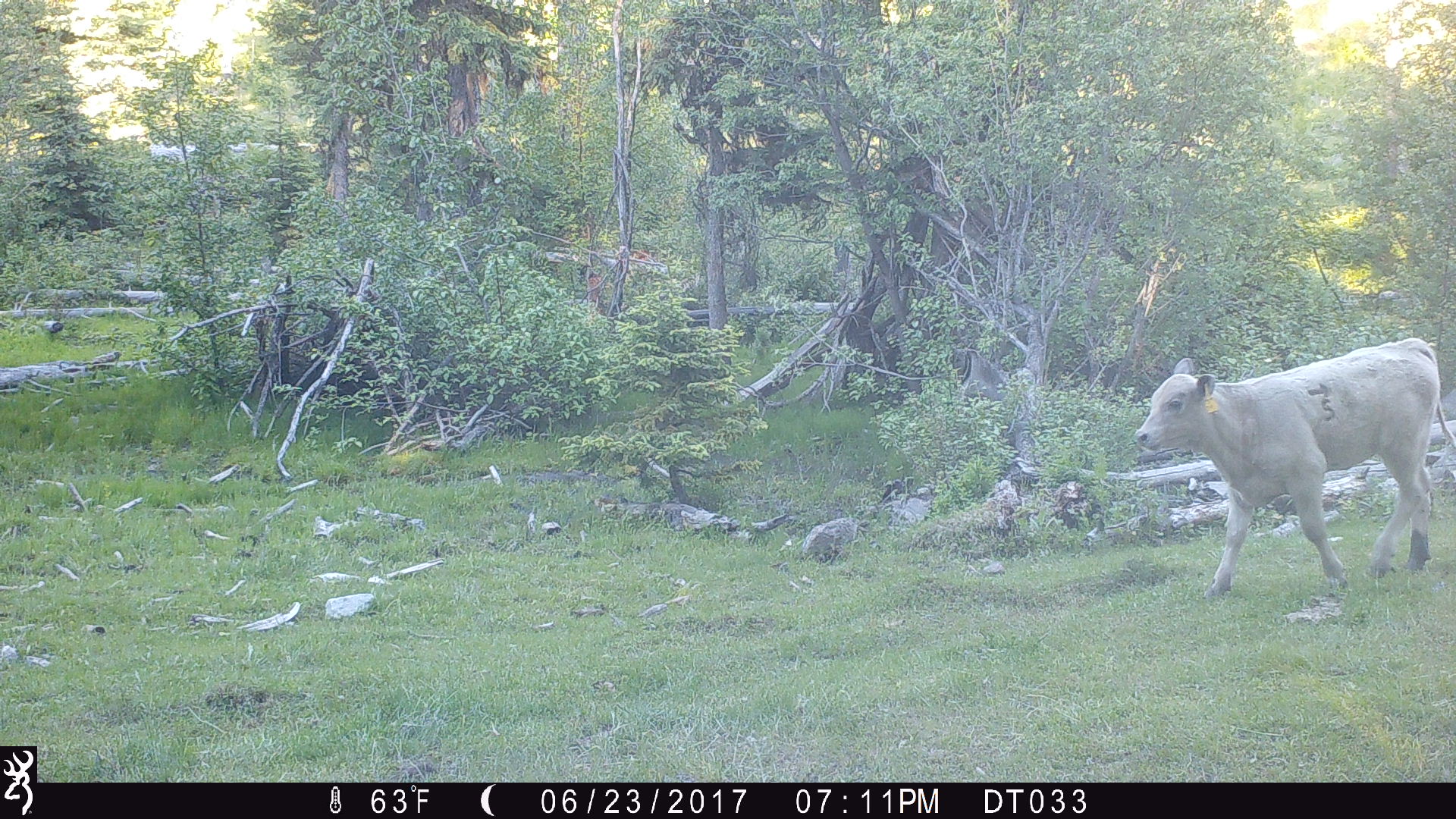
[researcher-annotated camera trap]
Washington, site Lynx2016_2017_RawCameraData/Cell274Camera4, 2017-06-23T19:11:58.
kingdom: Animalia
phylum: Chordata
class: Mammalia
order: Artiodactyla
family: Bovidae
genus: Bos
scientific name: Bos taurus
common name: domestic cattle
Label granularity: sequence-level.